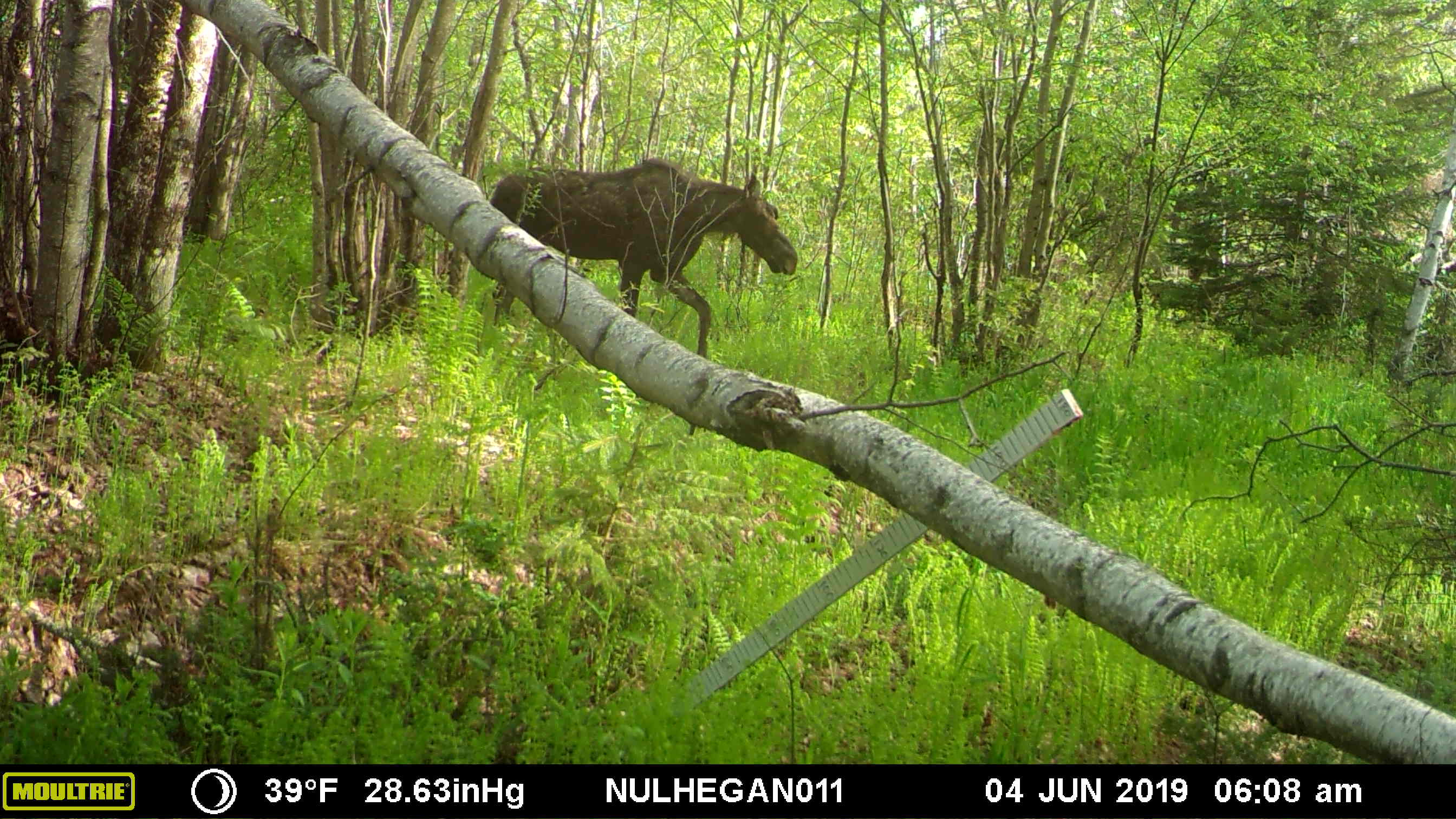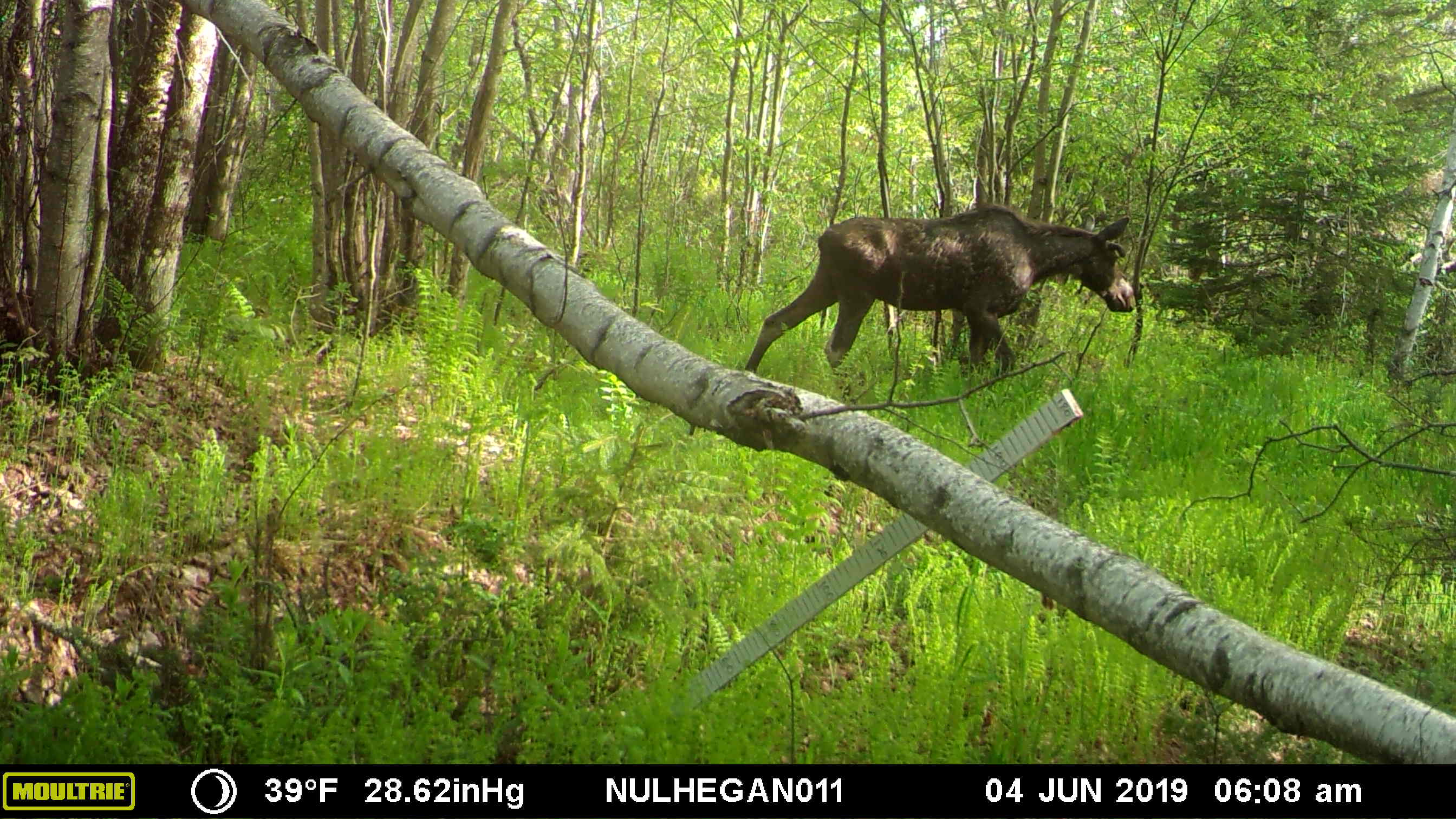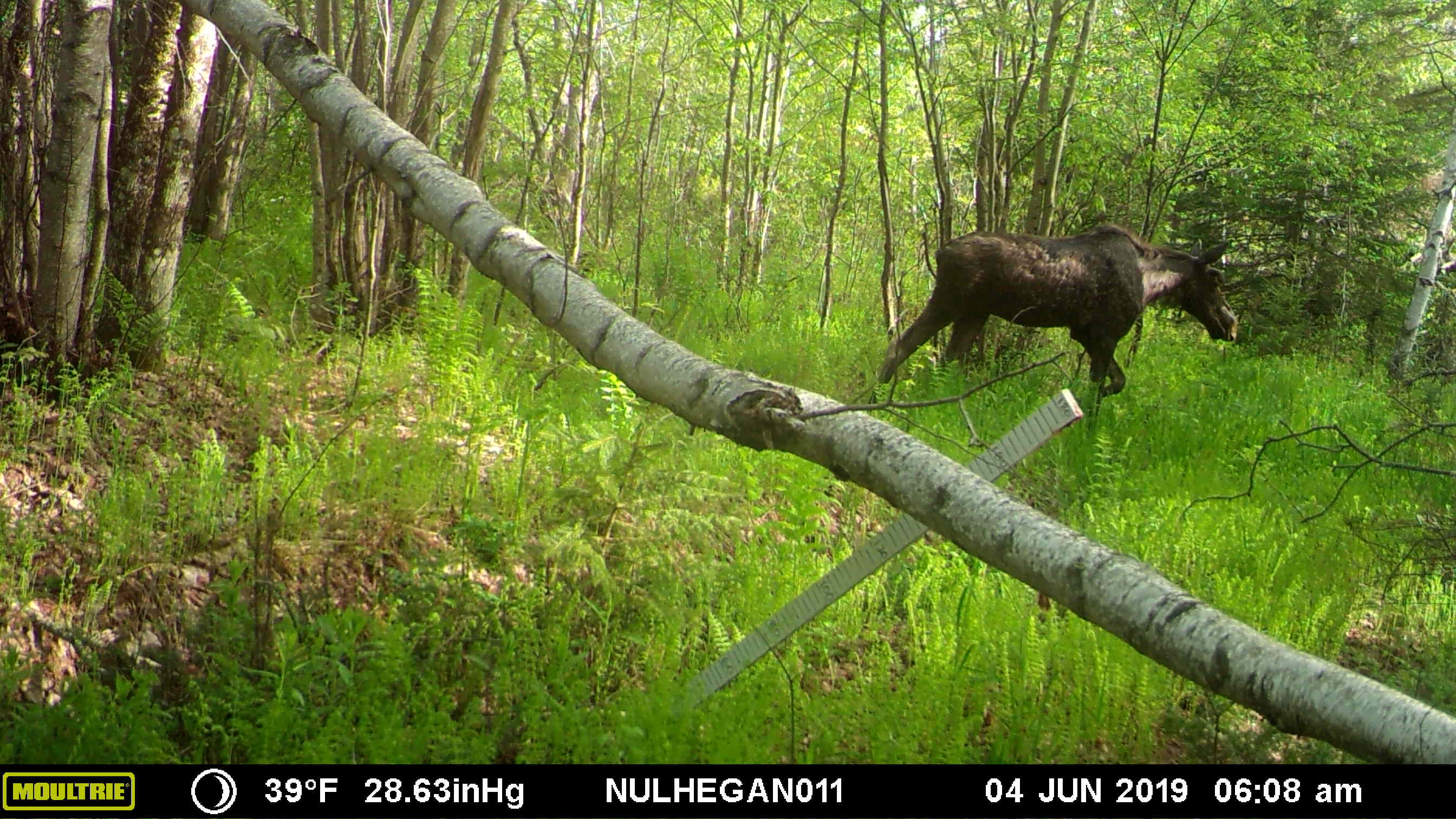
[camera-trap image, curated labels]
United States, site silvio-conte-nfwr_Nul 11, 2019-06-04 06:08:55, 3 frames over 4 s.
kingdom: Animalia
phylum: Chordata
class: Mammalia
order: Artiodactyla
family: Cervidae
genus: Alces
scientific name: Alces alces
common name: moose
Moose (Alces alces).